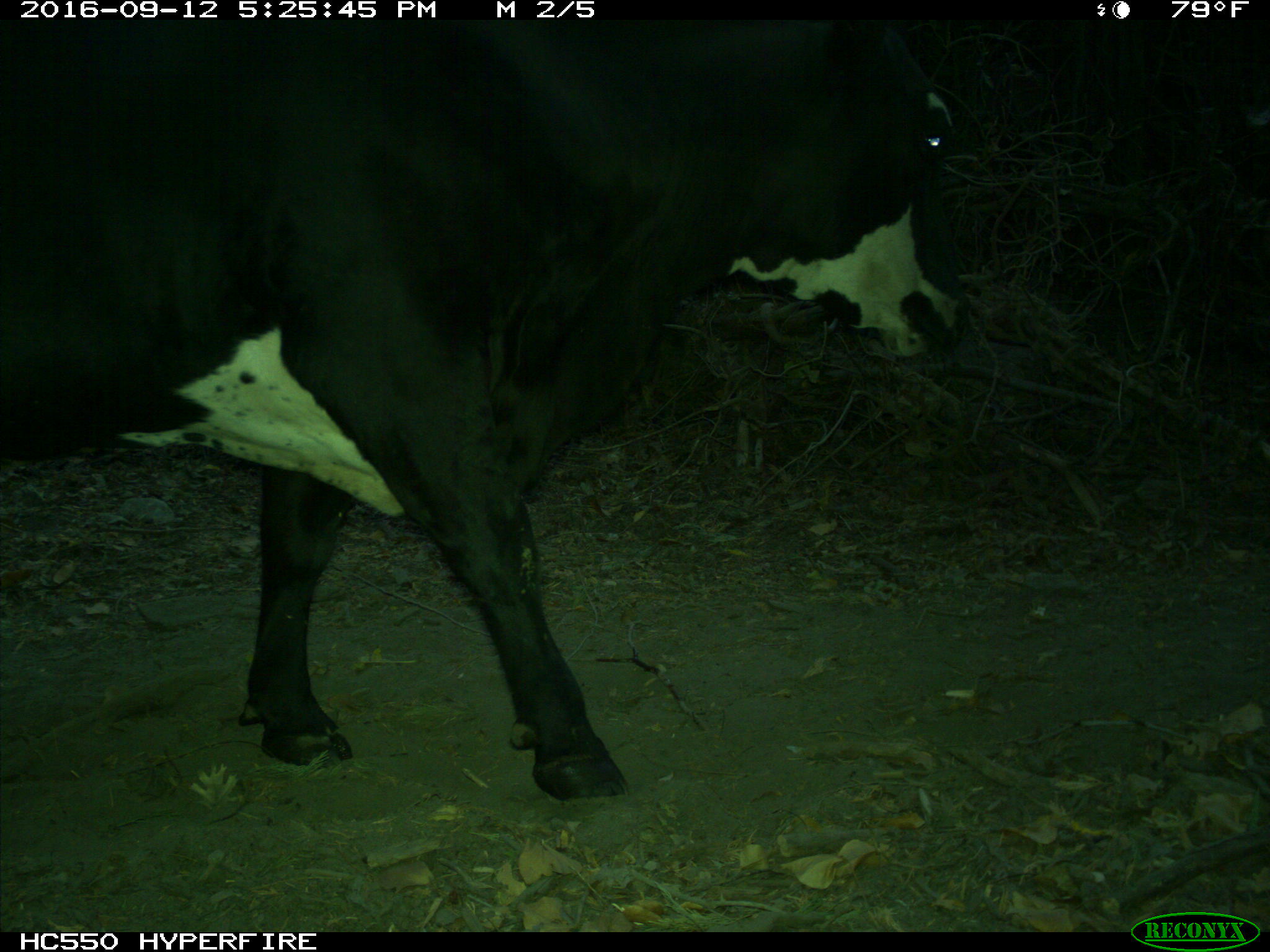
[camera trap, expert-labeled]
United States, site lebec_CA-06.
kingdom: Animalia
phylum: Chordata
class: Mammalia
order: Artiodactyla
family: Bovidae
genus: Bos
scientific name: Bos taurus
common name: domestic cow